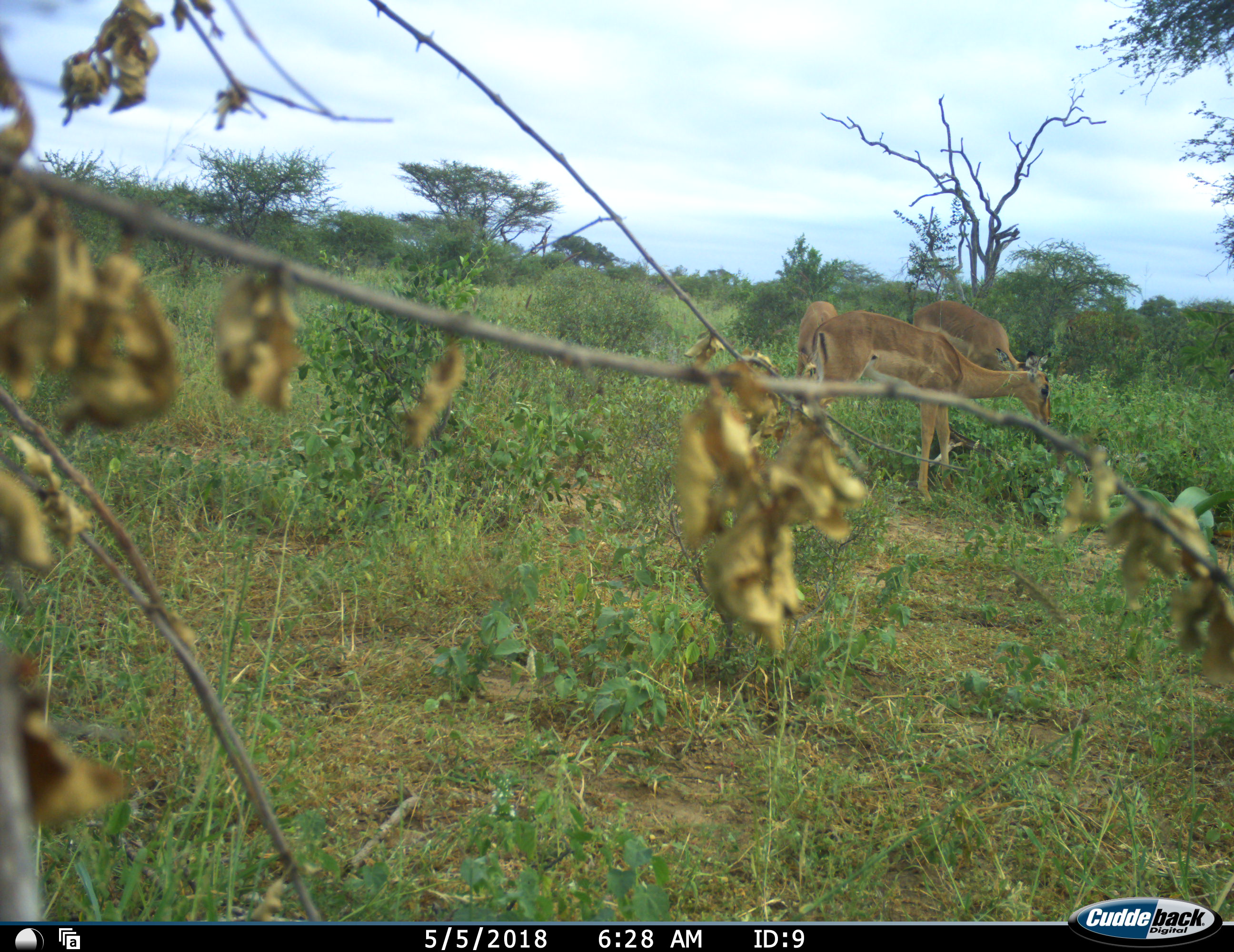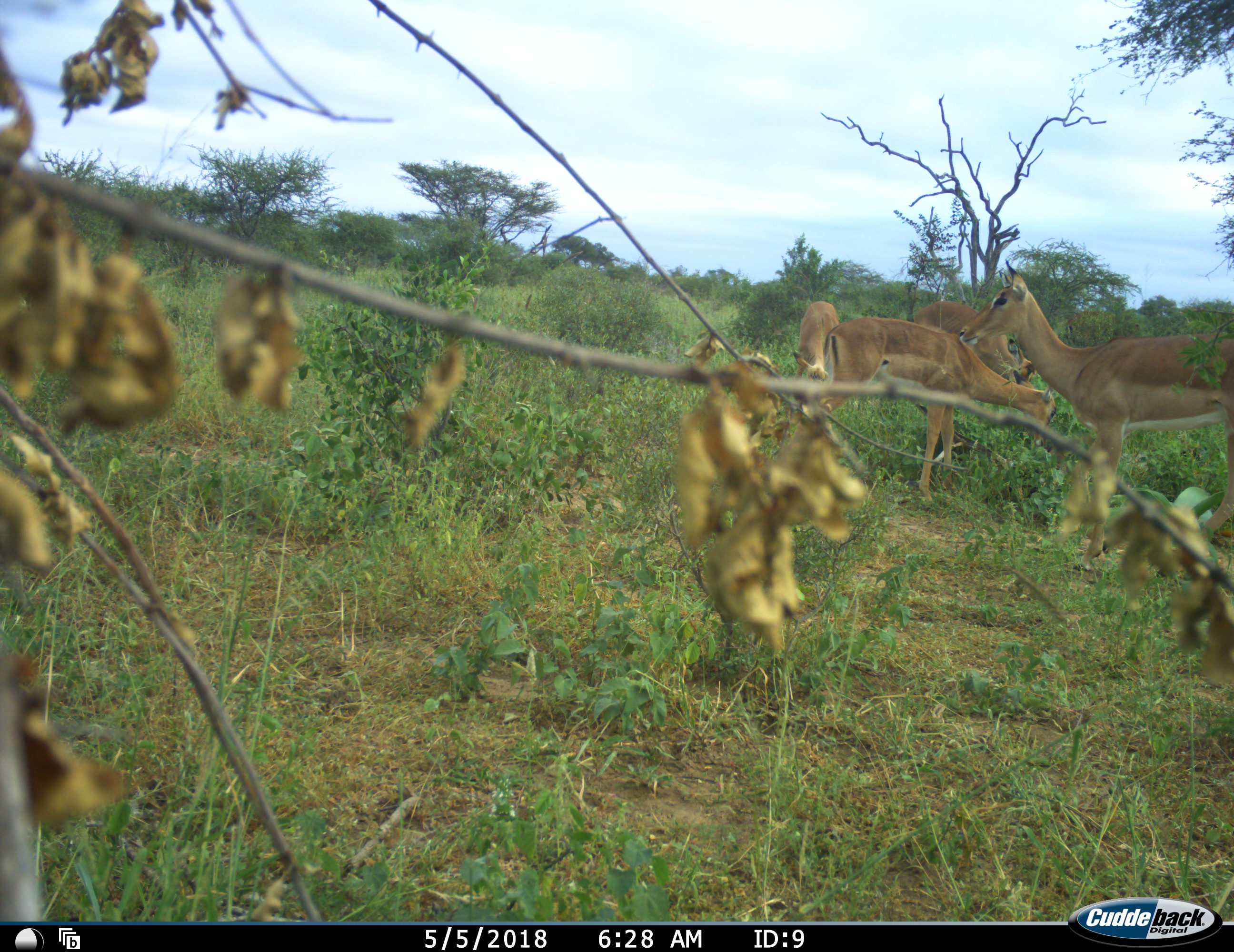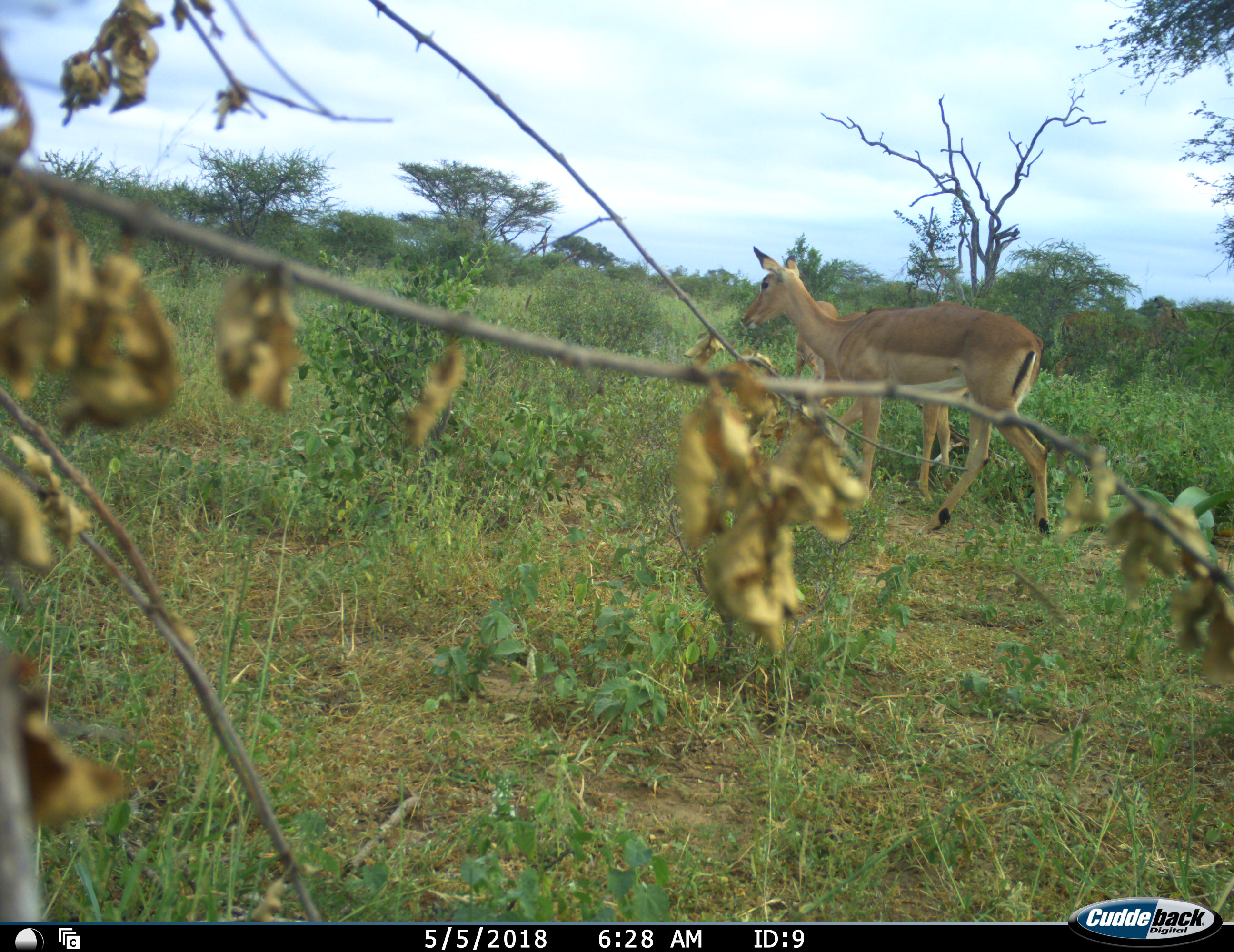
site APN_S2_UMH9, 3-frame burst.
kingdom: Animalia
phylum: Chordata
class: Mammalia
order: Artiodactyla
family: Bovidae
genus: Aepyceros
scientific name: Aepyceros melampus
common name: impala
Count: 4.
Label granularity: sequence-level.